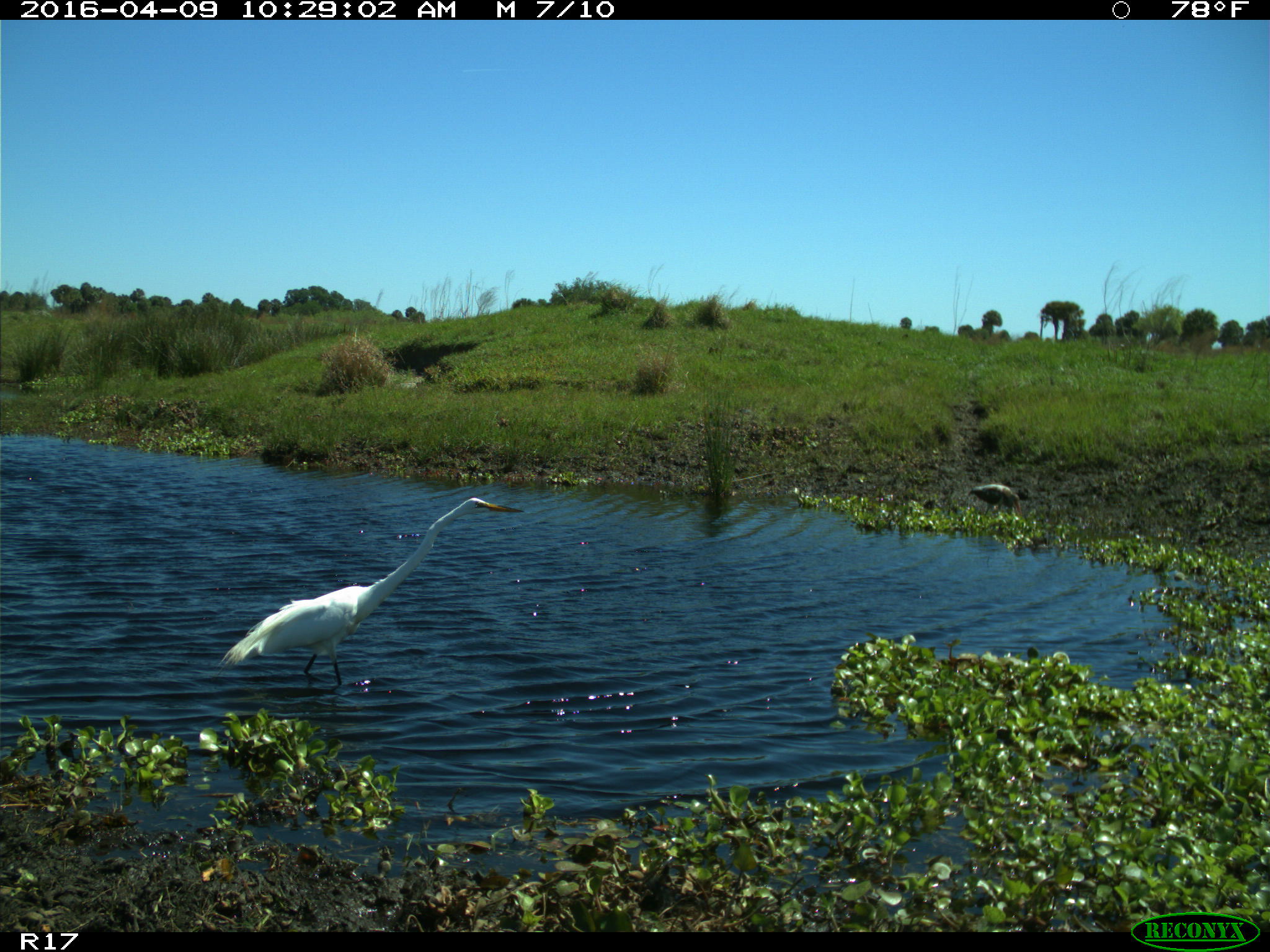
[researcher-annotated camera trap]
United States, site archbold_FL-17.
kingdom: Animalia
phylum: Chordata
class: Aves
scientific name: Aves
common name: birds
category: unidentified bird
Unidentified bird (birds) (Aves).